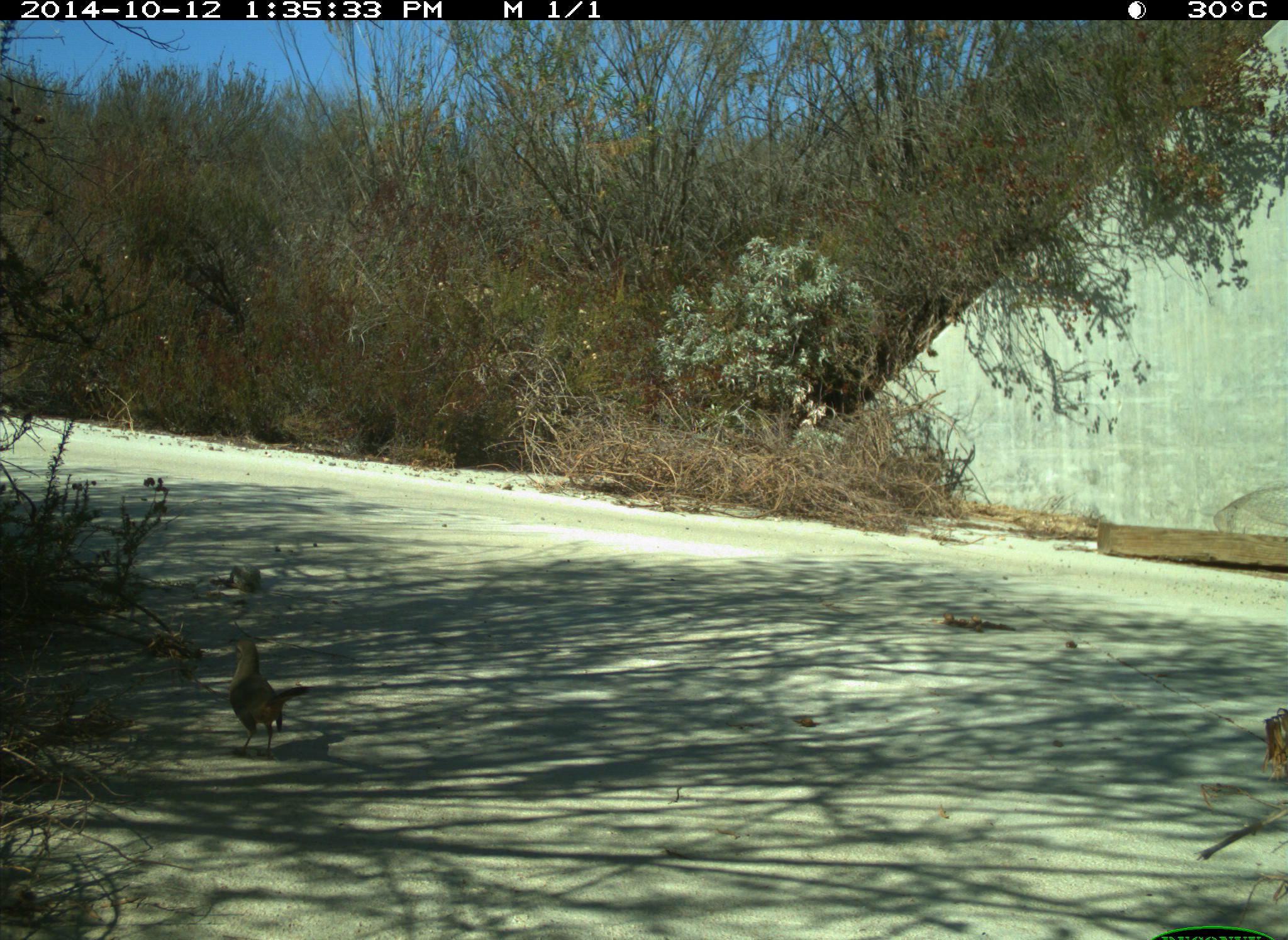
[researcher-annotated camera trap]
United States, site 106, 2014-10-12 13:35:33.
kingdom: Animalia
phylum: Chordata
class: Aves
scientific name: Aves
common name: bird